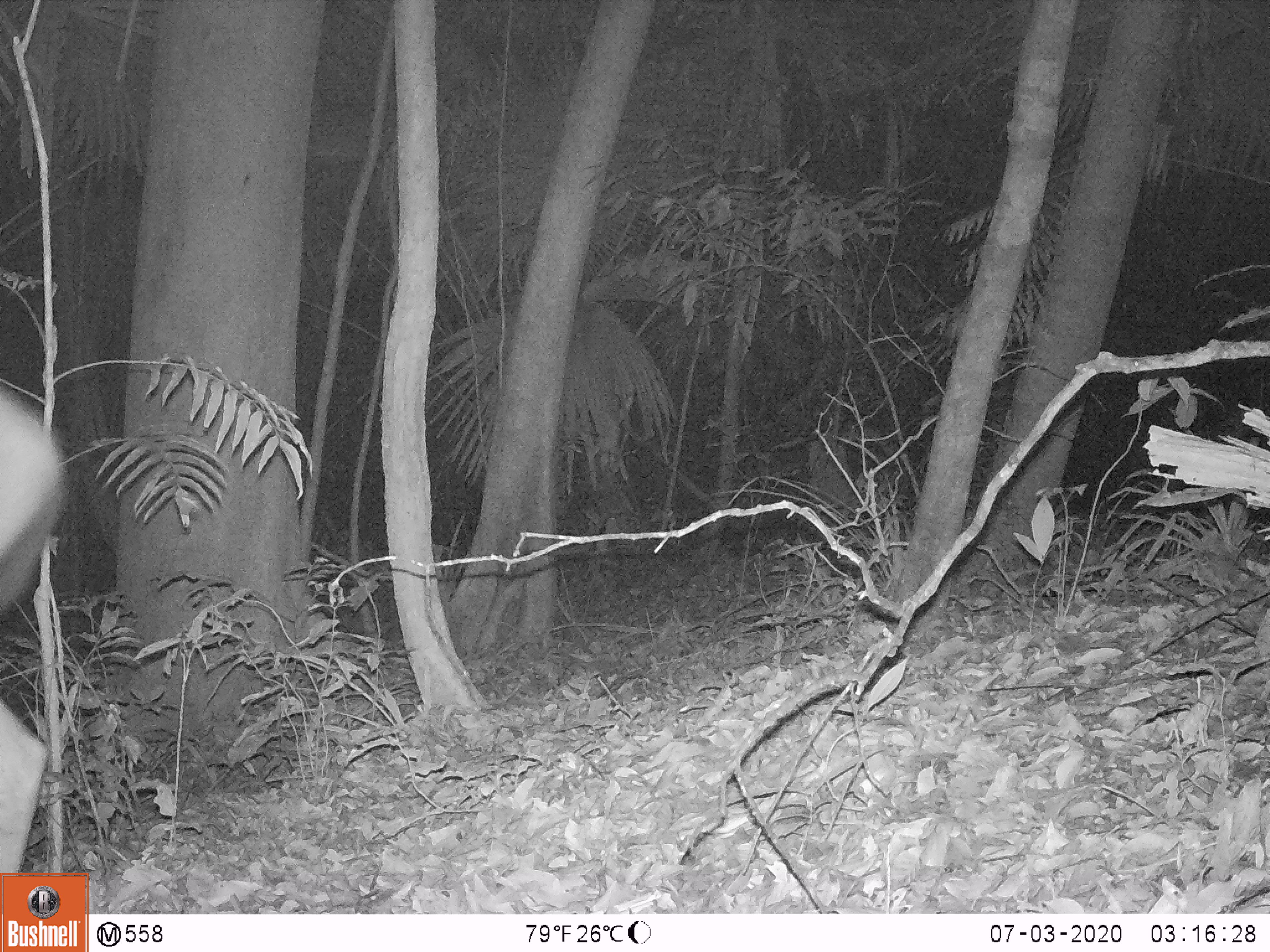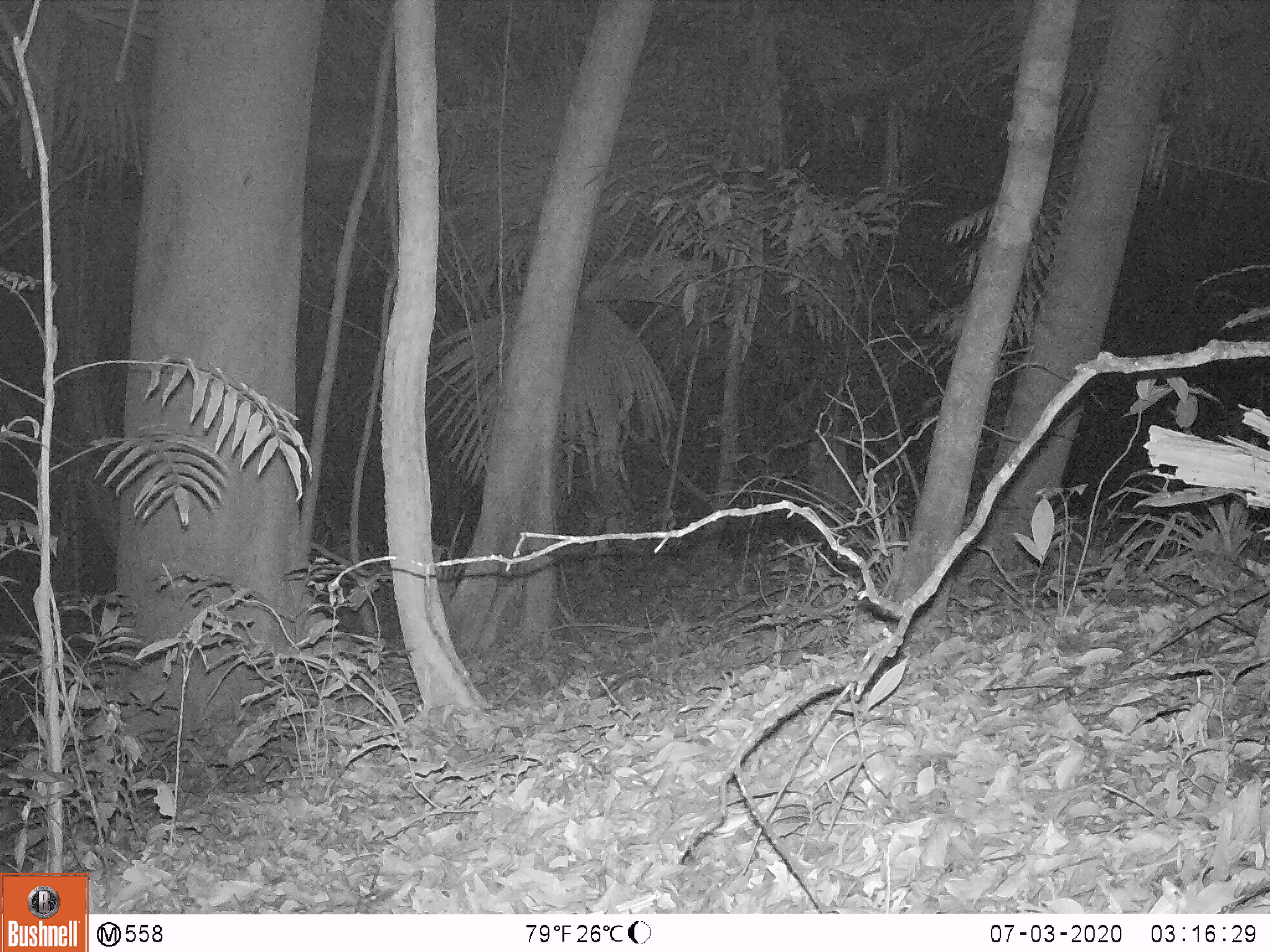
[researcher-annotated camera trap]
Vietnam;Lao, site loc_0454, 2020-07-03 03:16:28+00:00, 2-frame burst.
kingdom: Animalia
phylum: Chordata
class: Mammalia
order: Artiodactyla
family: Cervidae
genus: Rusa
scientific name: Rusa unicolor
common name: sambar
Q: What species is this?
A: Sambar (Rusa unicolor).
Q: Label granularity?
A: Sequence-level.